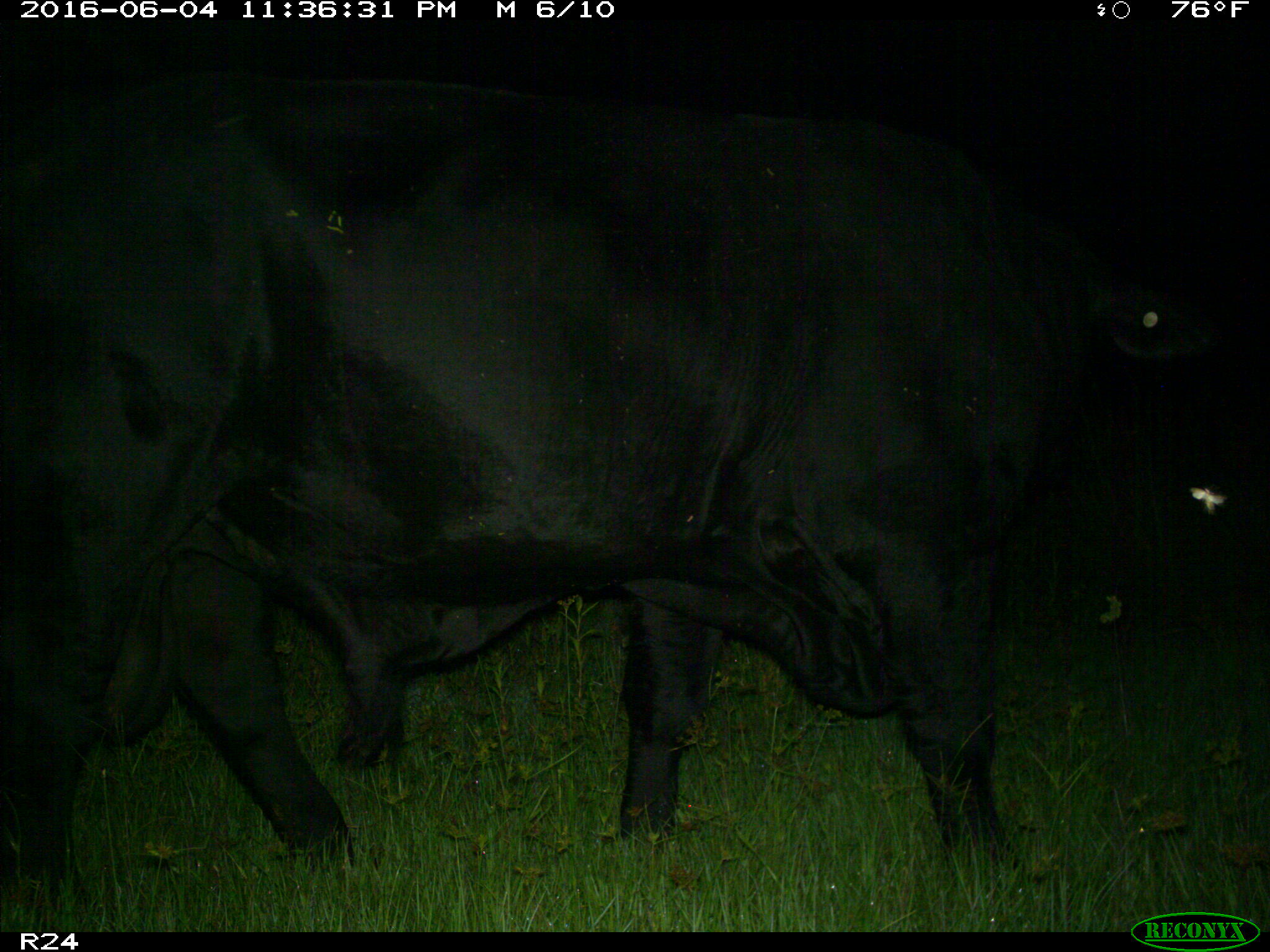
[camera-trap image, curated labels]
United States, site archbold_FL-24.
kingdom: Animalia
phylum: Chordata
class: Mammalia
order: Artiodactyla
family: Bovidae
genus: Bos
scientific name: Bos taurus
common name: domestic cow